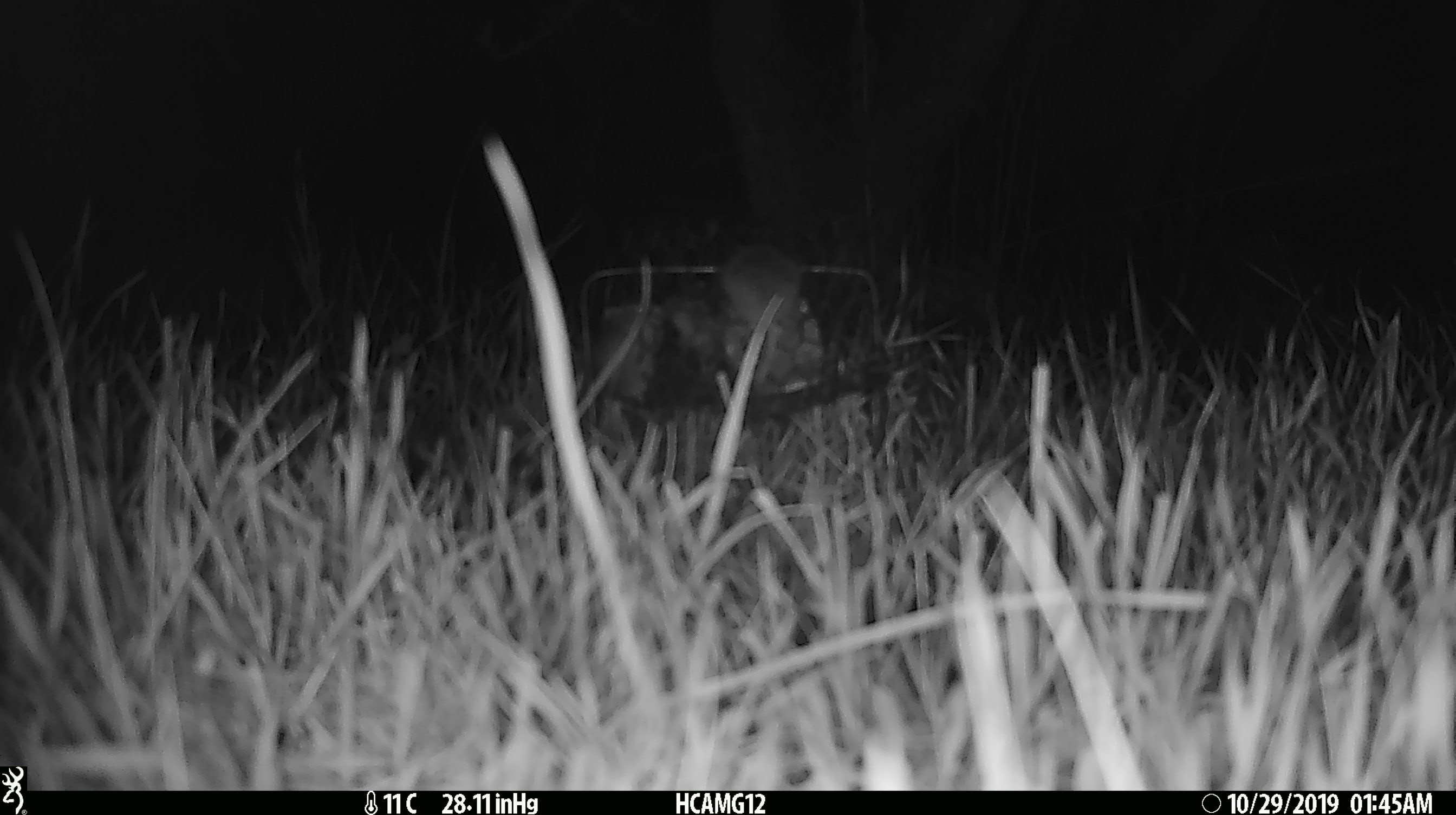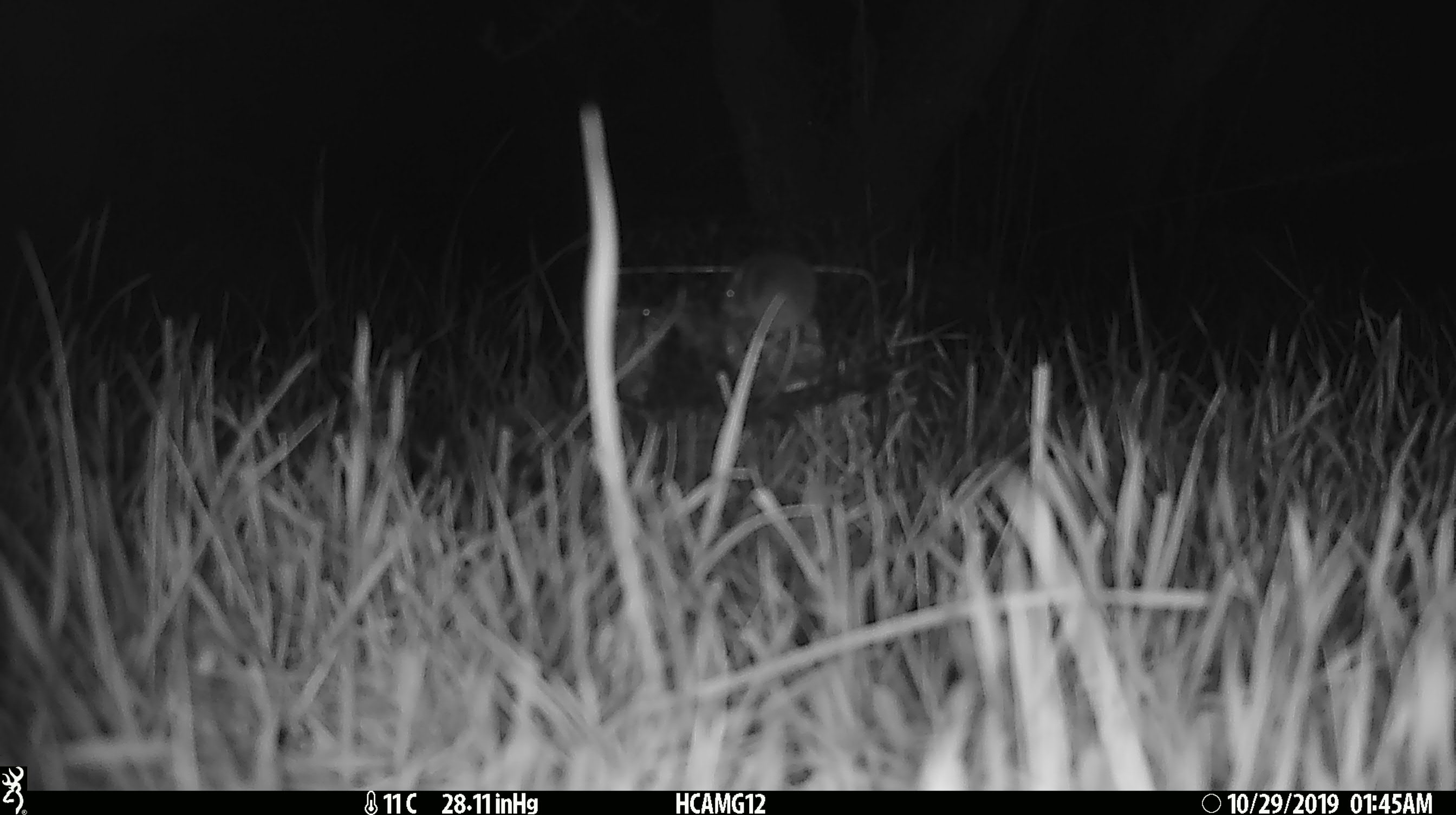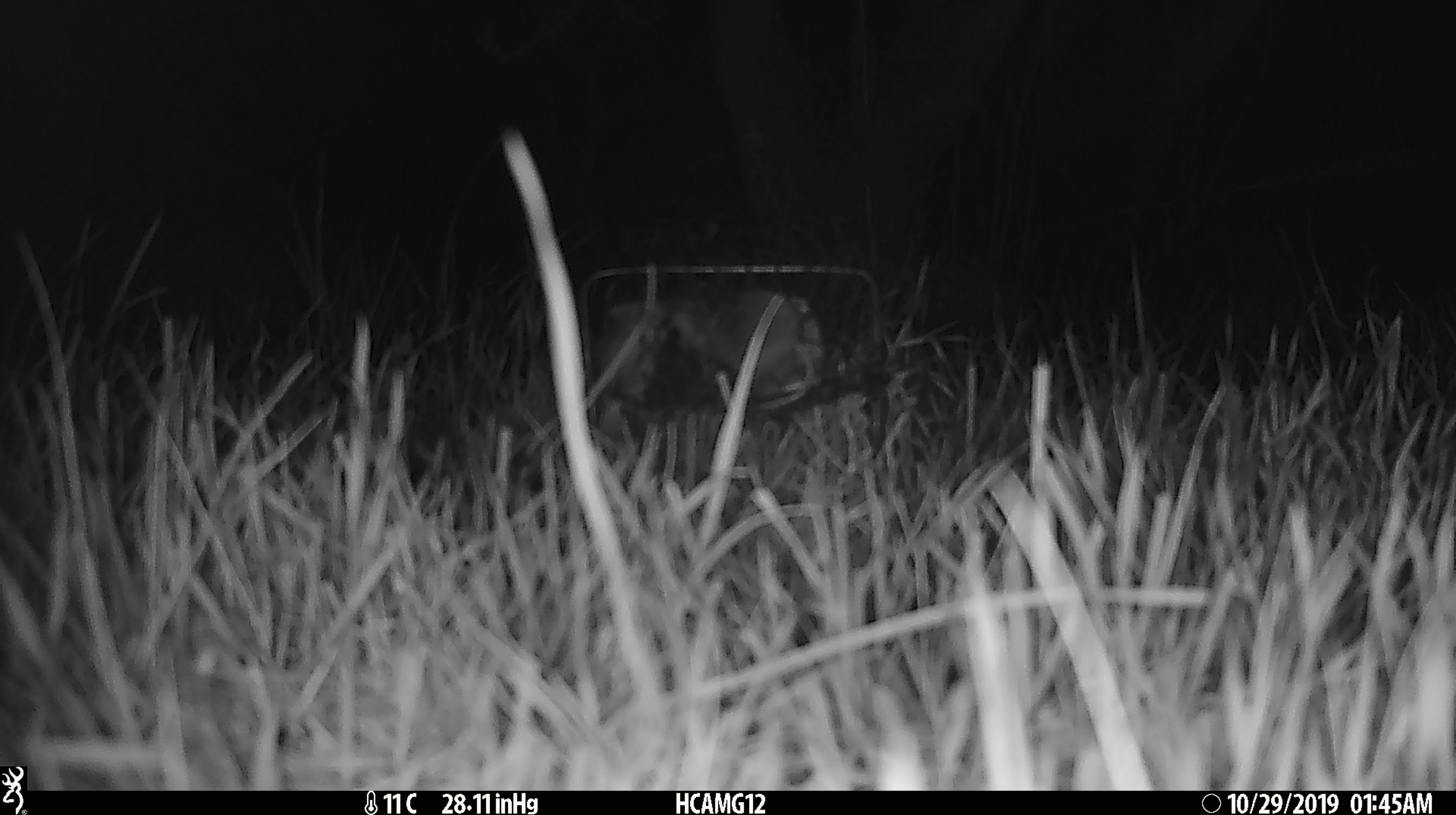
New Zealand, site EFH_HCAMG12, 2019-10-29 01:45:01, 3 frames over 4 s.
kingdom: Animalia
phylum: Chordata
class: Mammalia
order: Rodentia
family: Muridae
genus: Mus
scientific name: Mus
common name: mouse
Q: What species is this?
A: Mouse (Mus).